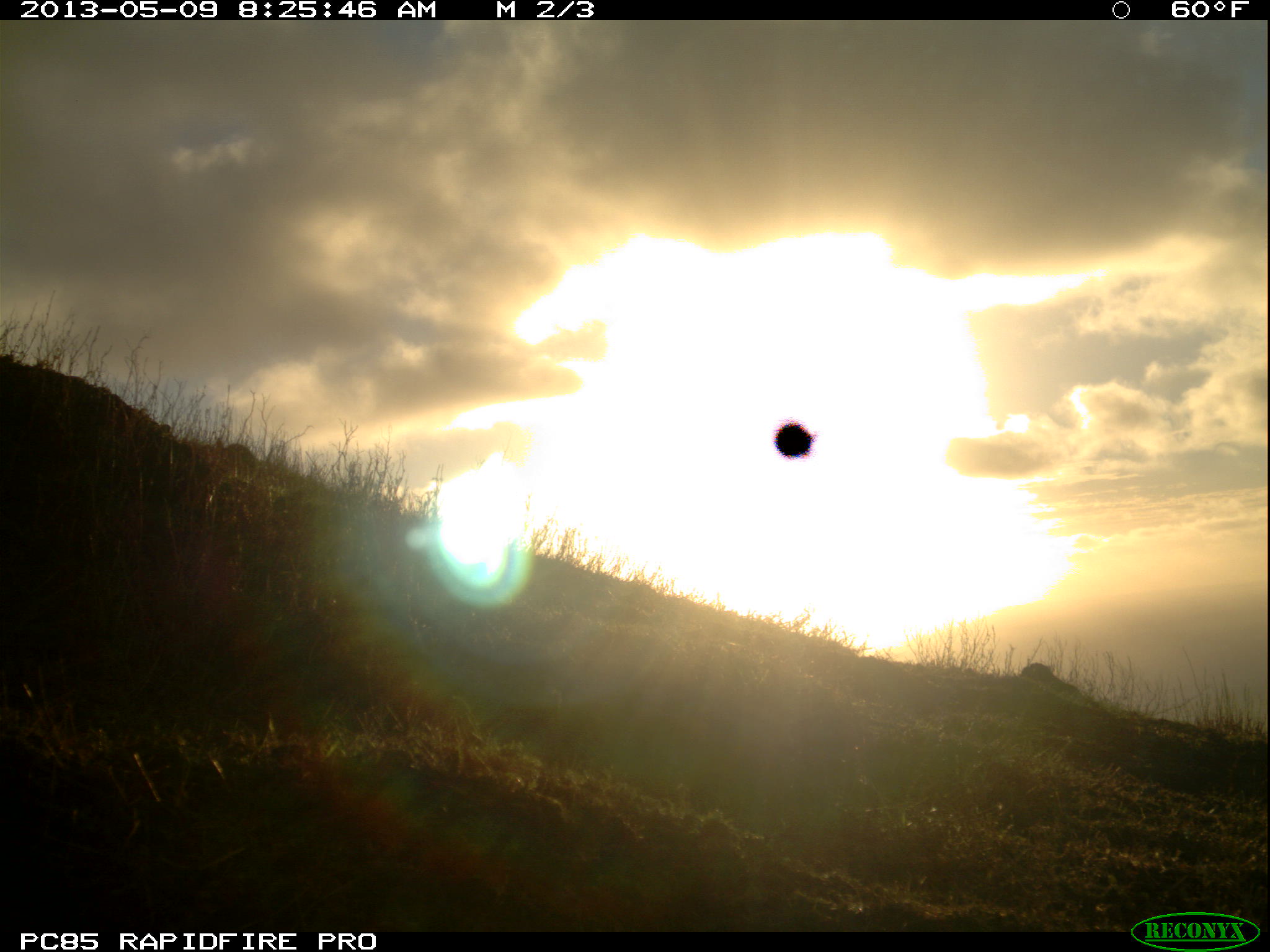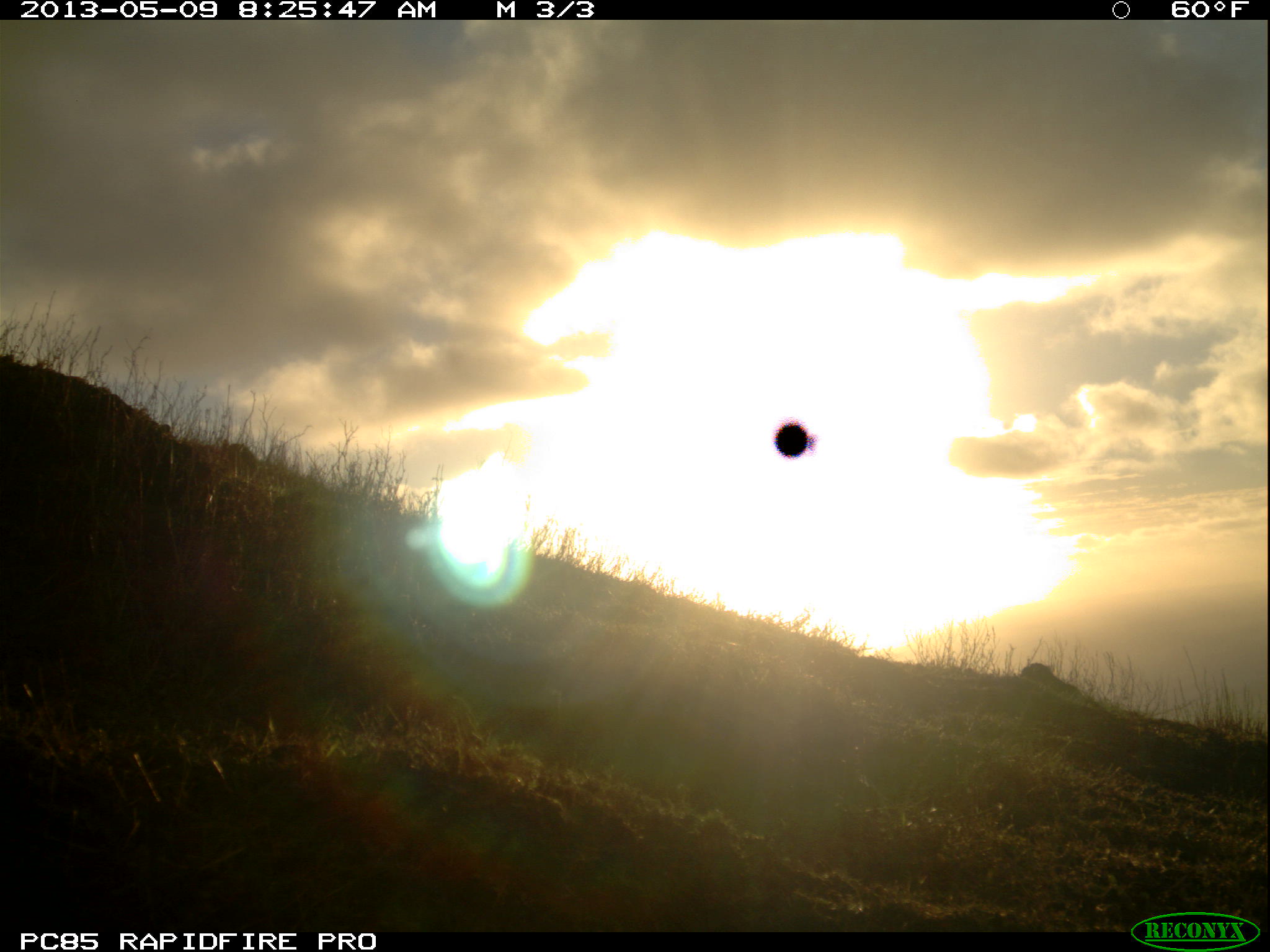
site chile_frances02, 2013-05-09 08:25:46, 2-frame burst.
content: unidentified animal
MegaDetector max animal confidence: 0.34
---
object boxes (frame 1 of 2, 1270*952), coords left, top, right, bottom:
unknown: 211, 433, 259, 461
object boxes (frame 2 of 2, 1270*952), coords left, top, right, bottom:
unknown: 210, 430, 268, 464